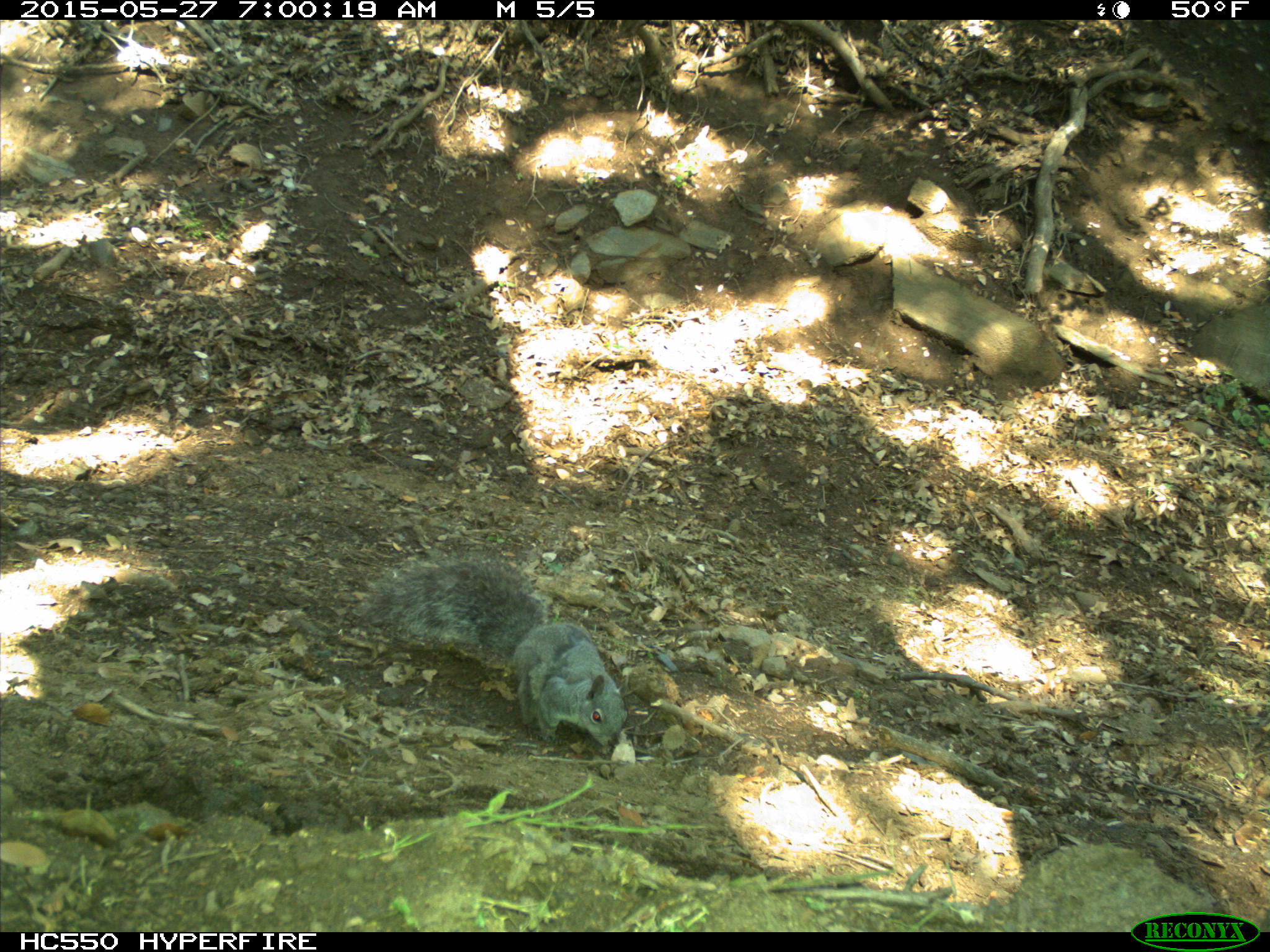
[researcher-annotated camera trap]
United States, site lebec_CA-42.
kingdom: Animalia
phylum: Chordata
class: Mammalia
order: Rodentia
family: Sciuridae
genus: Sciurus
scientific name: Sciurus carolinensis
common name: eastern gray squirrel